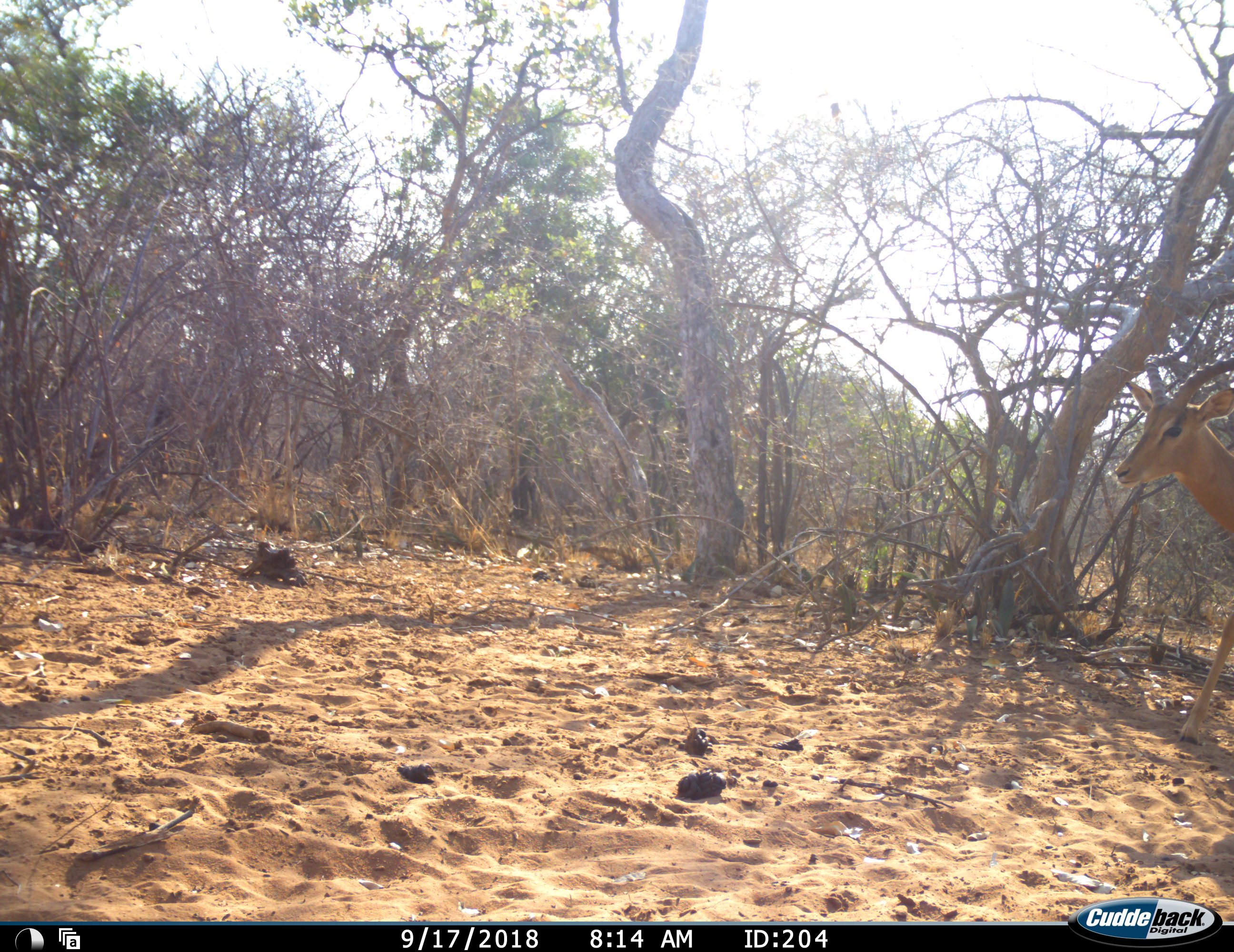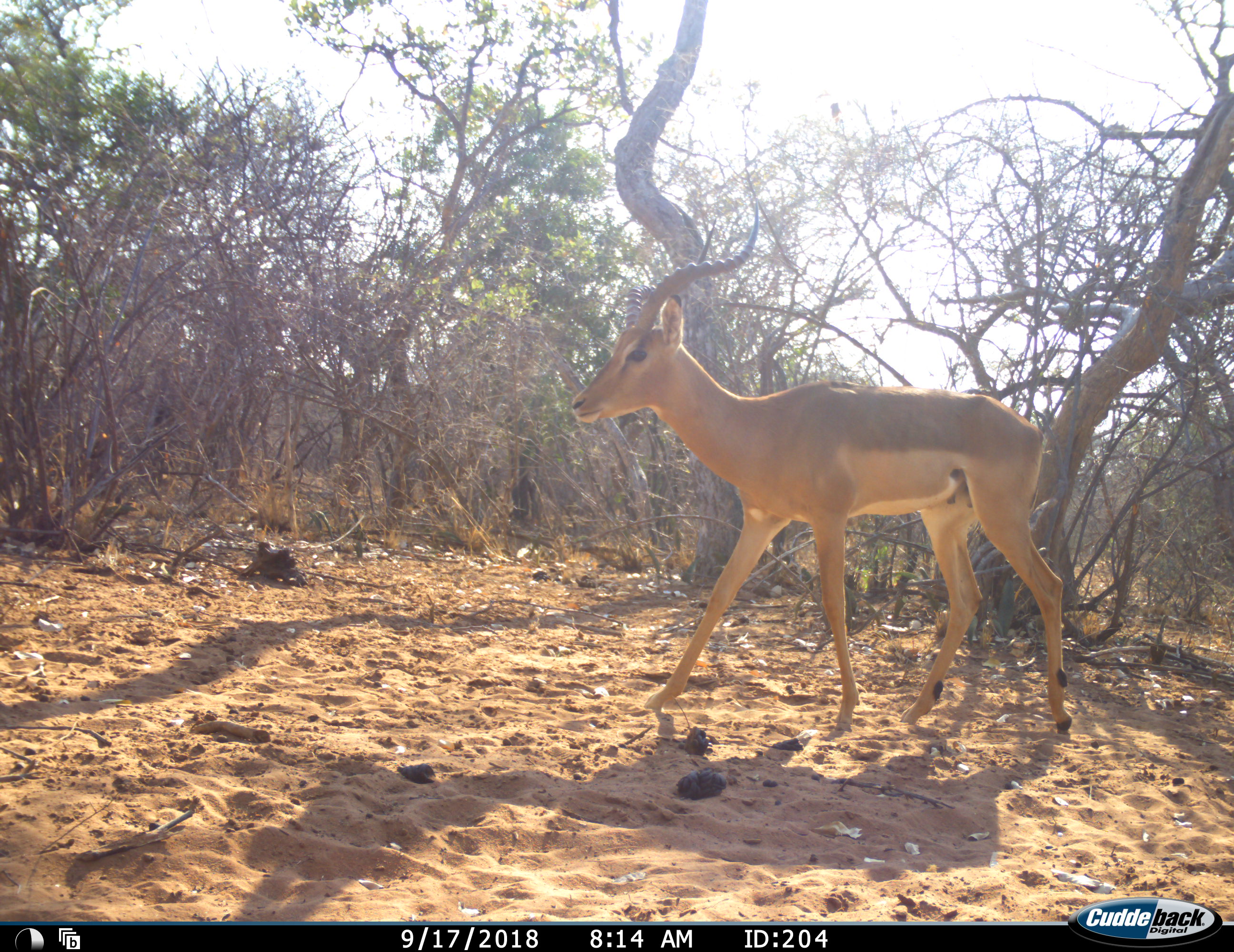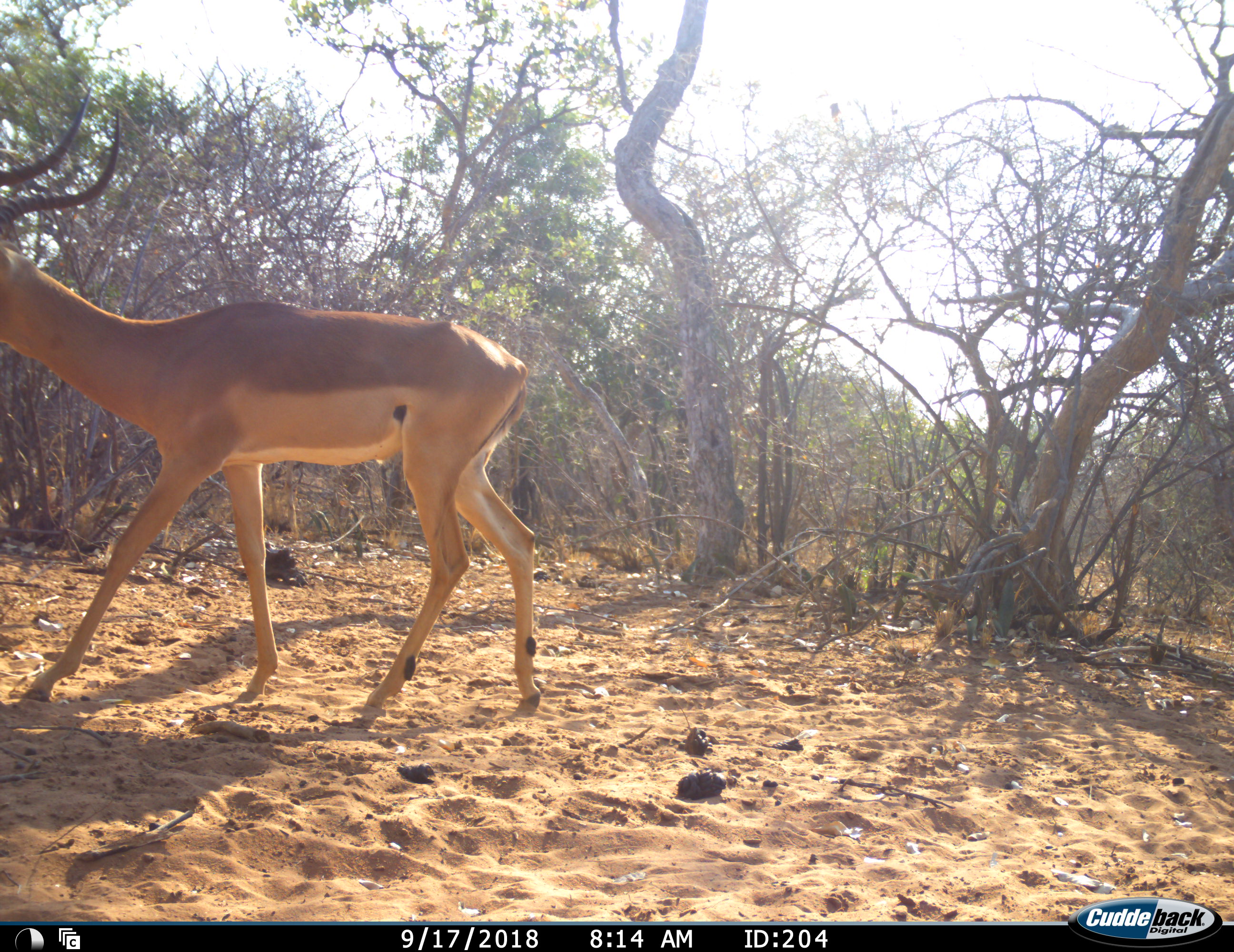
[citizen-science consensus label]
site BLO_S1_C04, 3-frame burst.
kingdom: Animalia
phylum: Chordata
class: Mammalia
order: Artiodactyla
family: Bovidae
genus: Aepyceros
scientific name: Aepyceros melampus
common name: impala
Impala (Aepyceros melampus), count 1. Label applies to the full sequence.